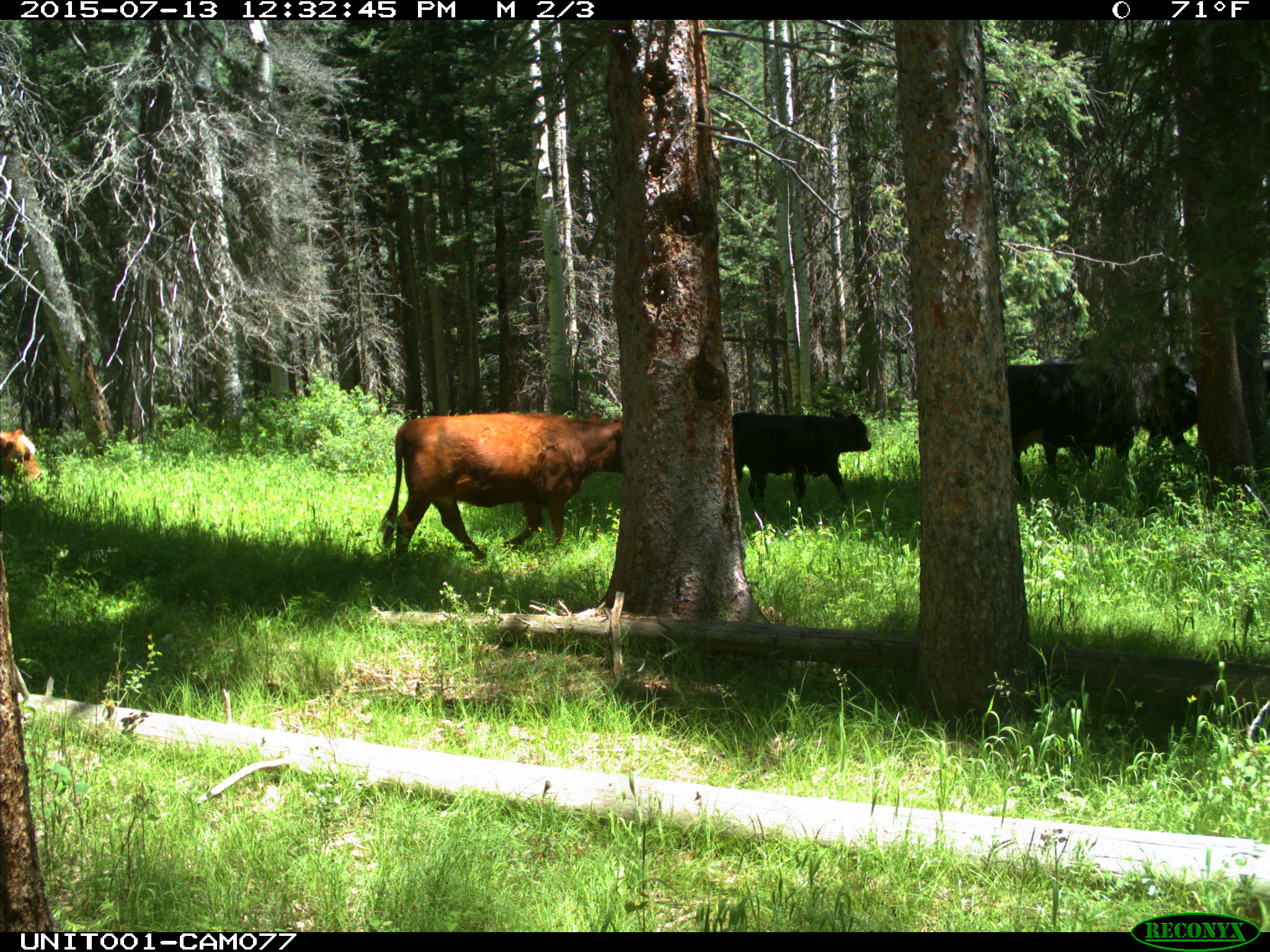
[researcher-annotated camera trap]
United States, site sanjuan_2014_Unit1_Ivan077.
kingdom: Animalia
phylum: Chordata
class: Mammalia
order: Artiodactyla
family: Bovidae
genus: Bos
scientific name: Bos taurus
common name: domestic cow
Bos taurus (domestic cow).